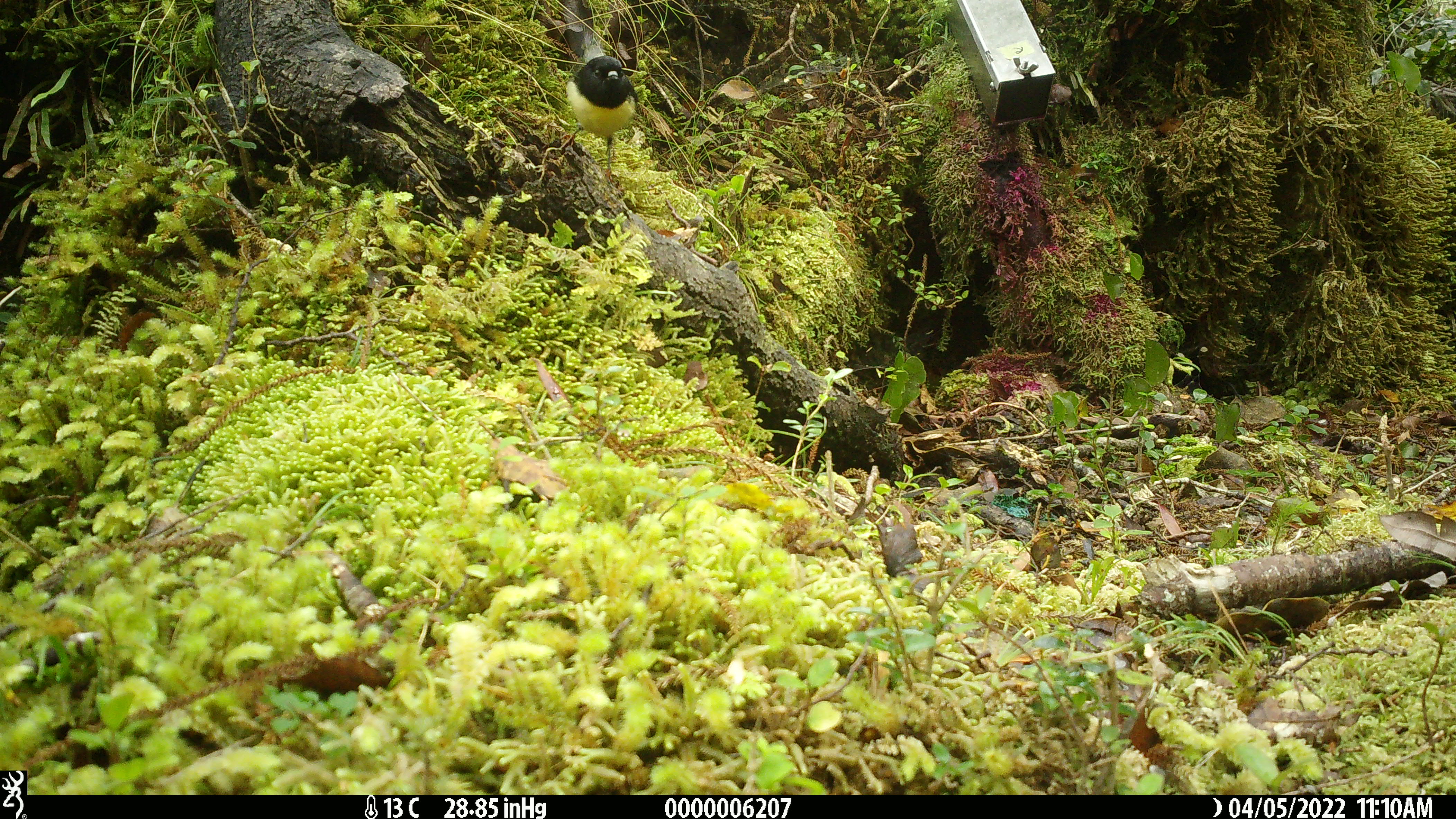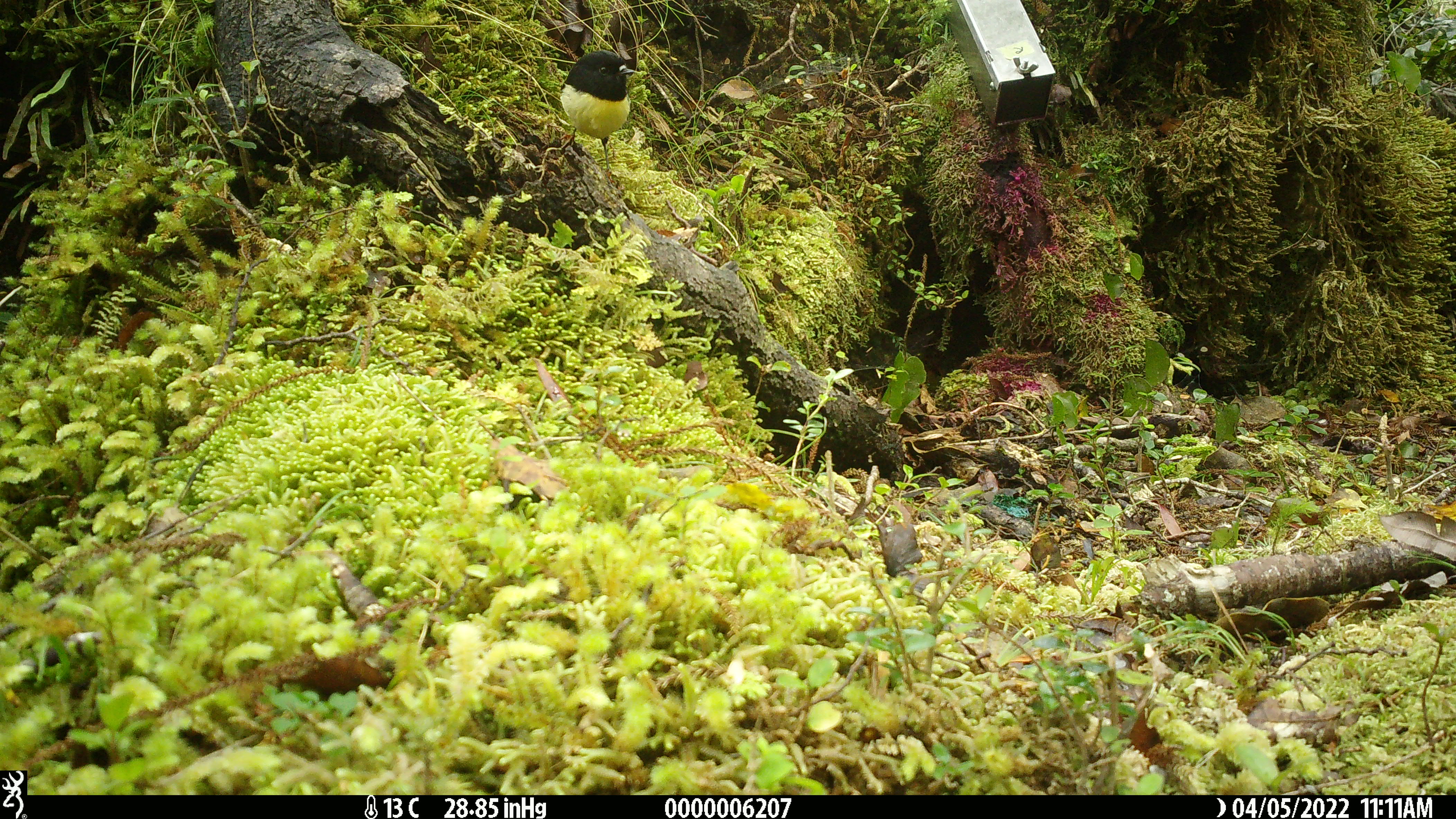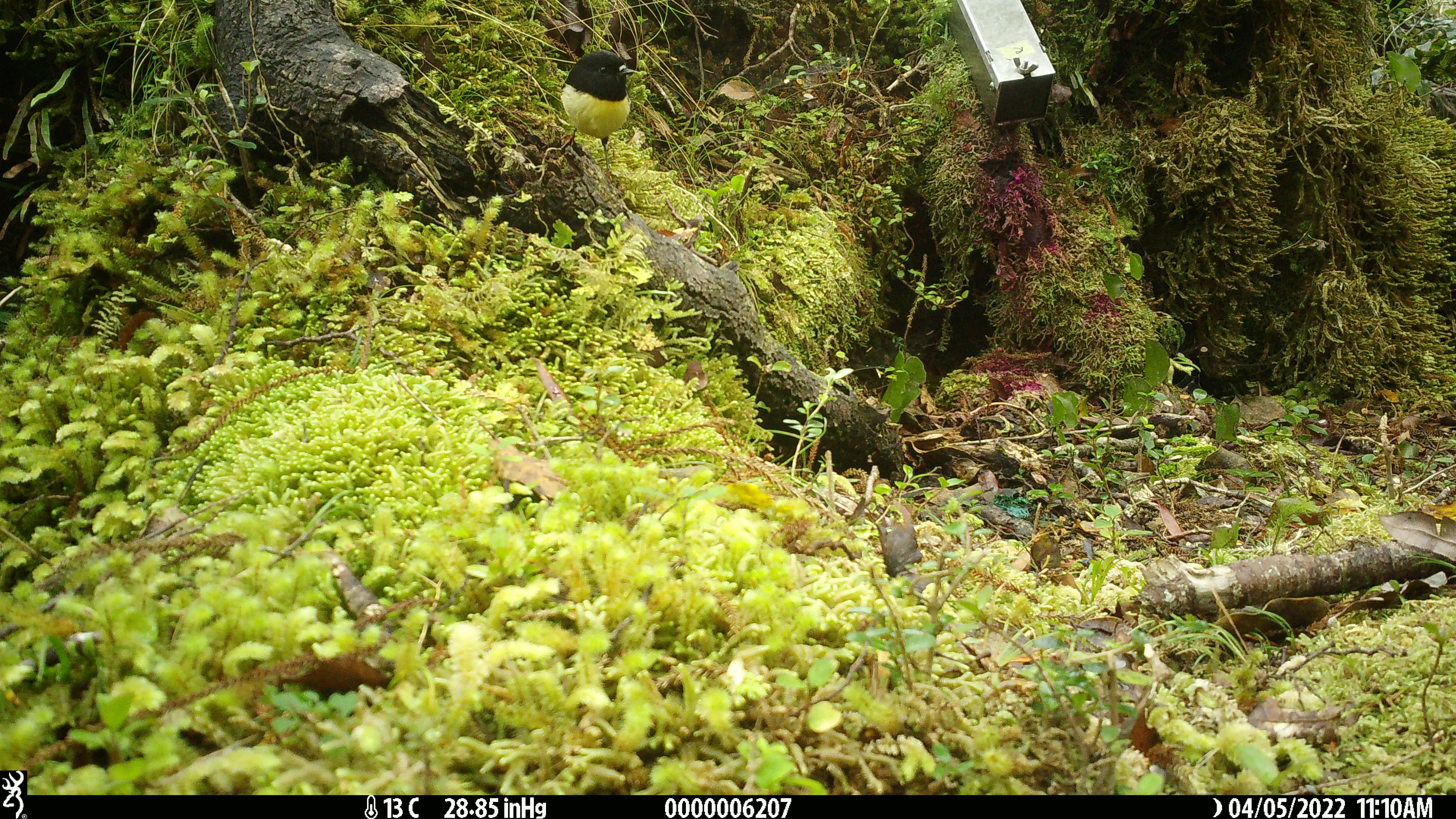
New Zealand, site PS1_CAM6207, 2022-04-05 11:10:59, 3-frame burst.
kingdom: Animalia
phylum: Chordata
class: Aves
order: Passeriformes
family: Petroicidae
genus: Petroica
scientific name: Petroica macrocephala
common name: tomtit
Tomtit (Petroica macrocephala).